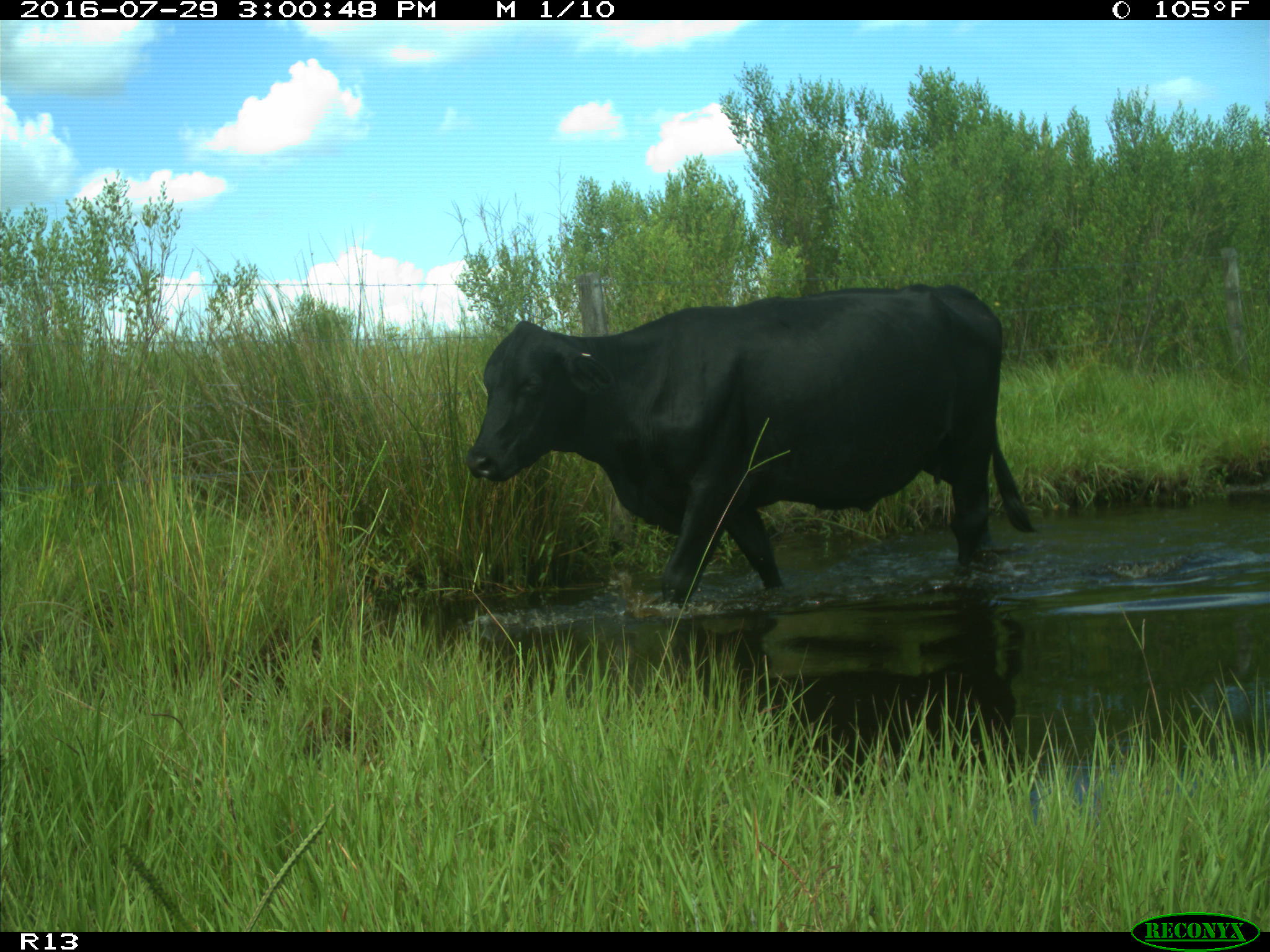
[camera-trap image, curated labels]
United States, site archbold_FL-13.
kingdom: Animalia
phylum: Chordata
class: Mammalia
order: Artiodactyla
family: Bovidae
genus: Bos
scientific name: Bos taurus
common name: domestic cow